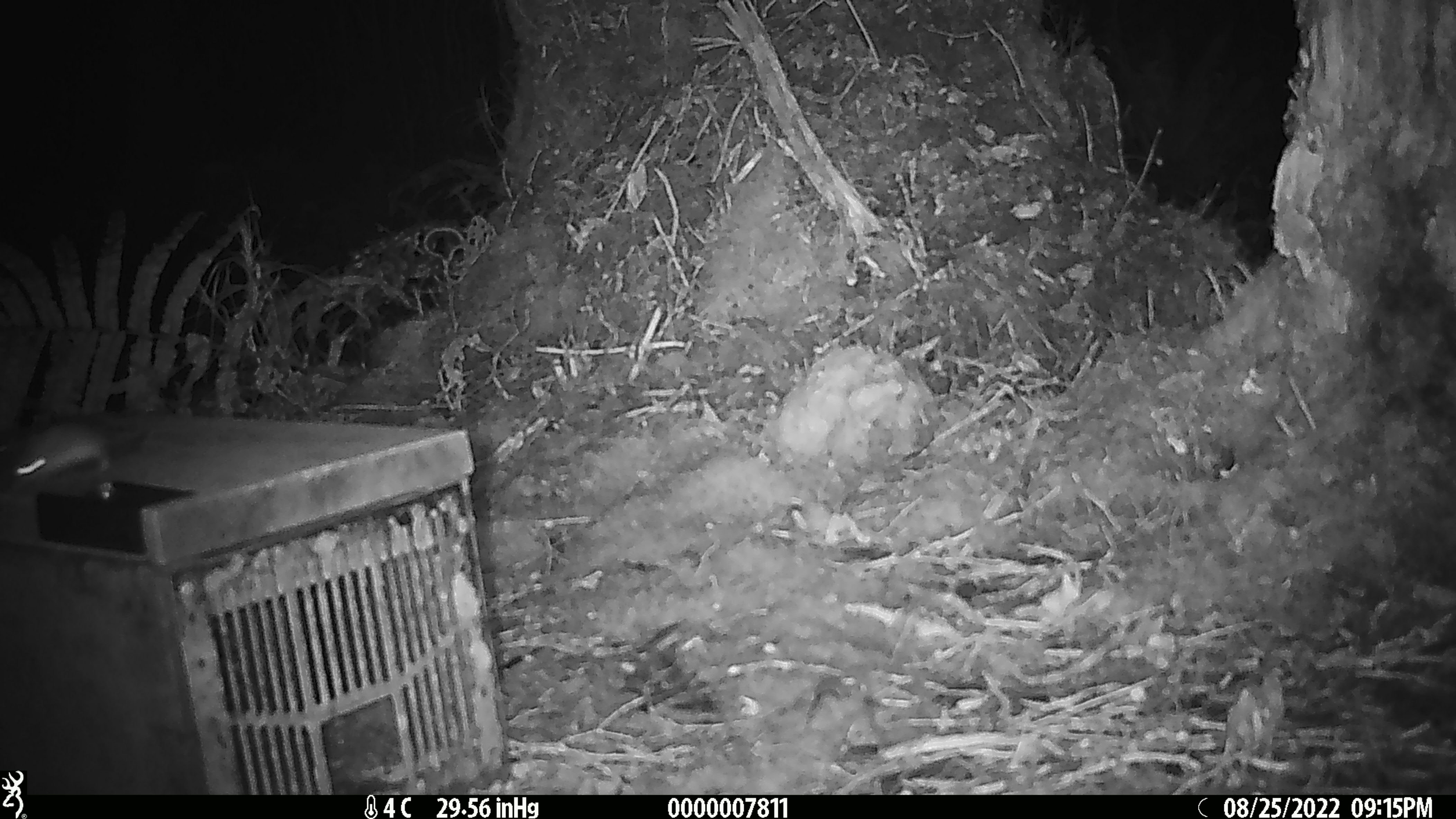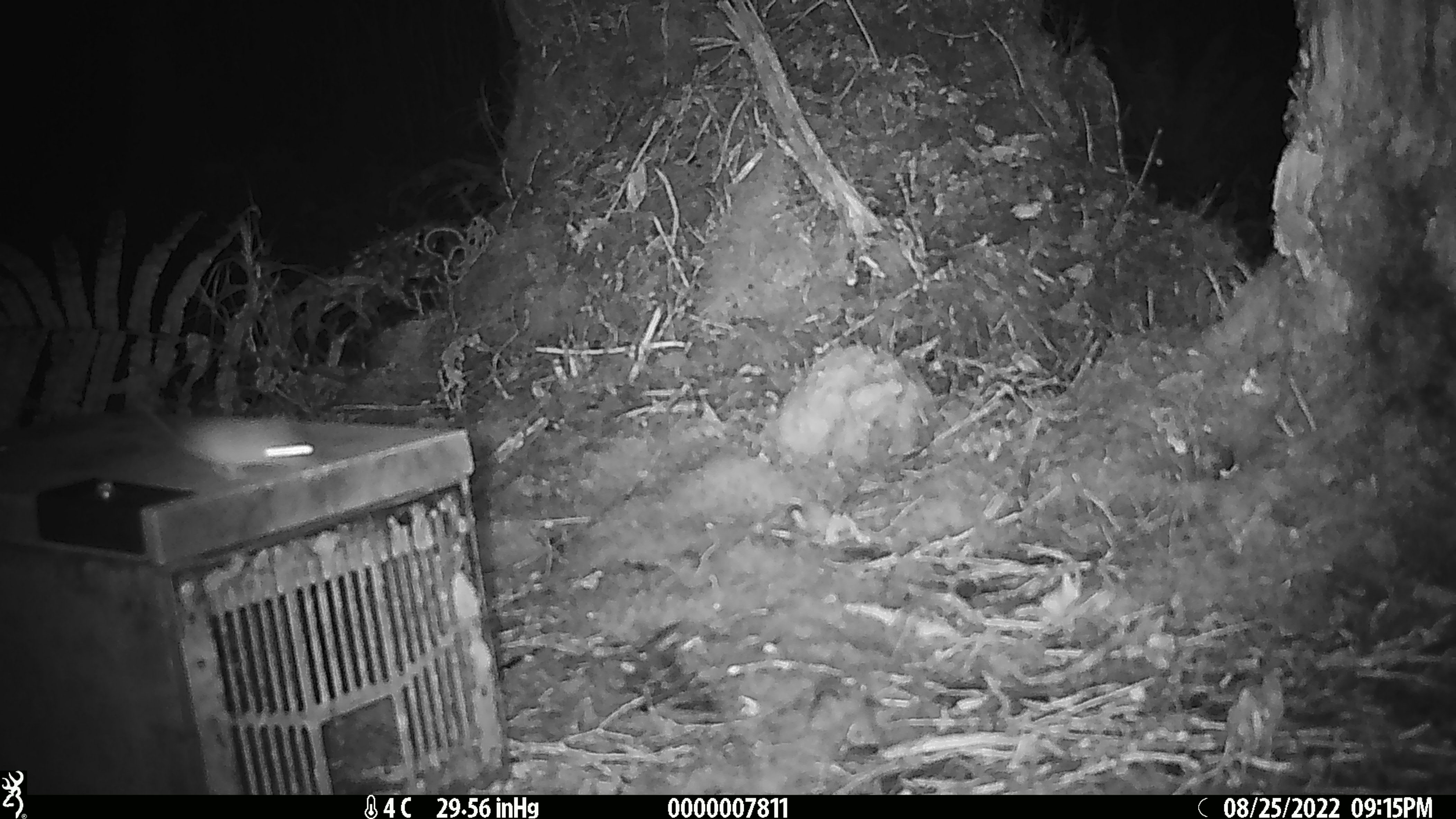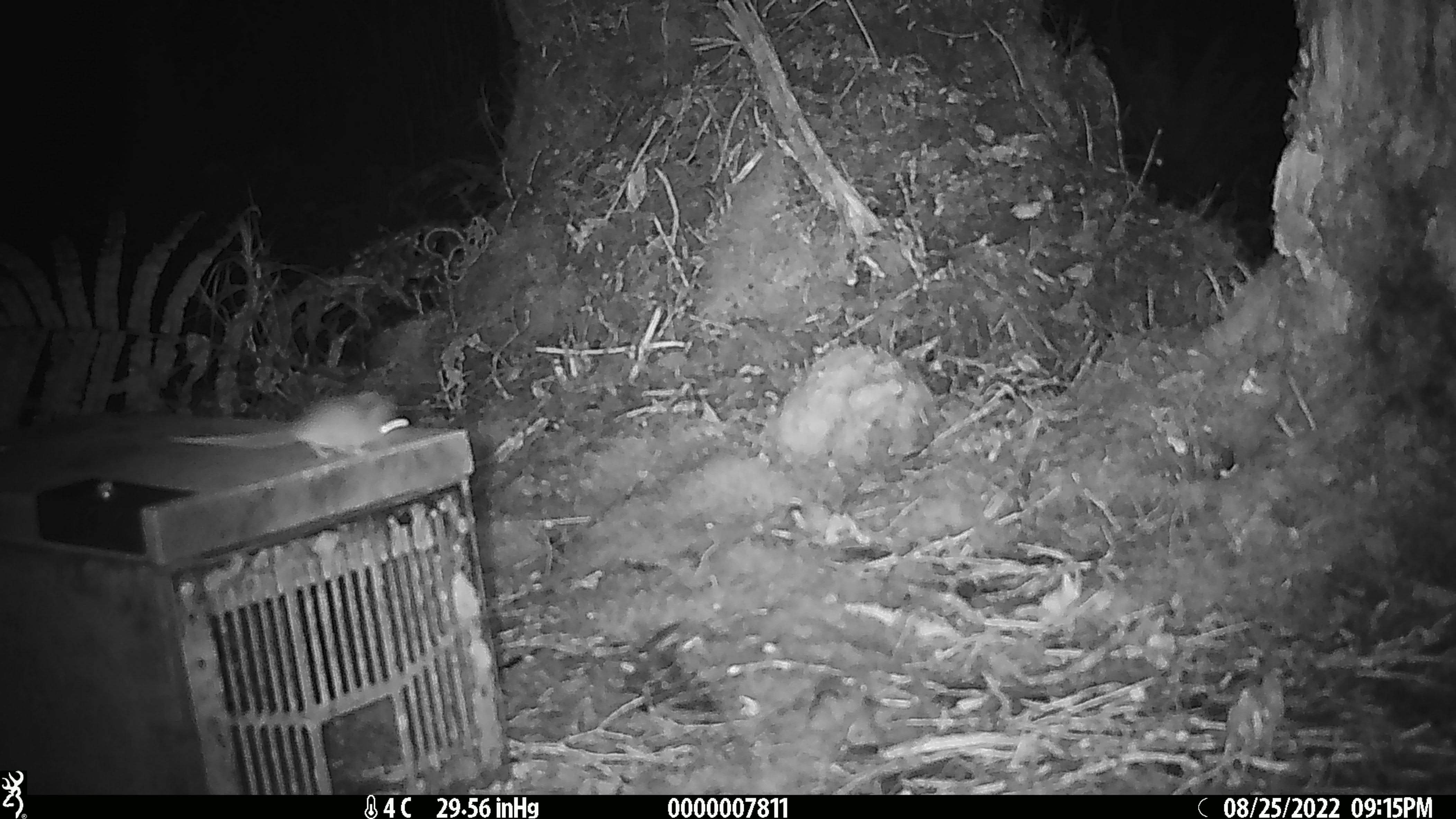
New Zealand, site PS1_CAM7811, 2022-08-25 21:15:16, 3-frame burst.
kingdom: Animalia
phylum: Chordata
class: Mammalia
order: Rodentia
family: Muridae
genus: Mus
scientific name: Mus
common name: mouse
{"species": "mouse (Mus)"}